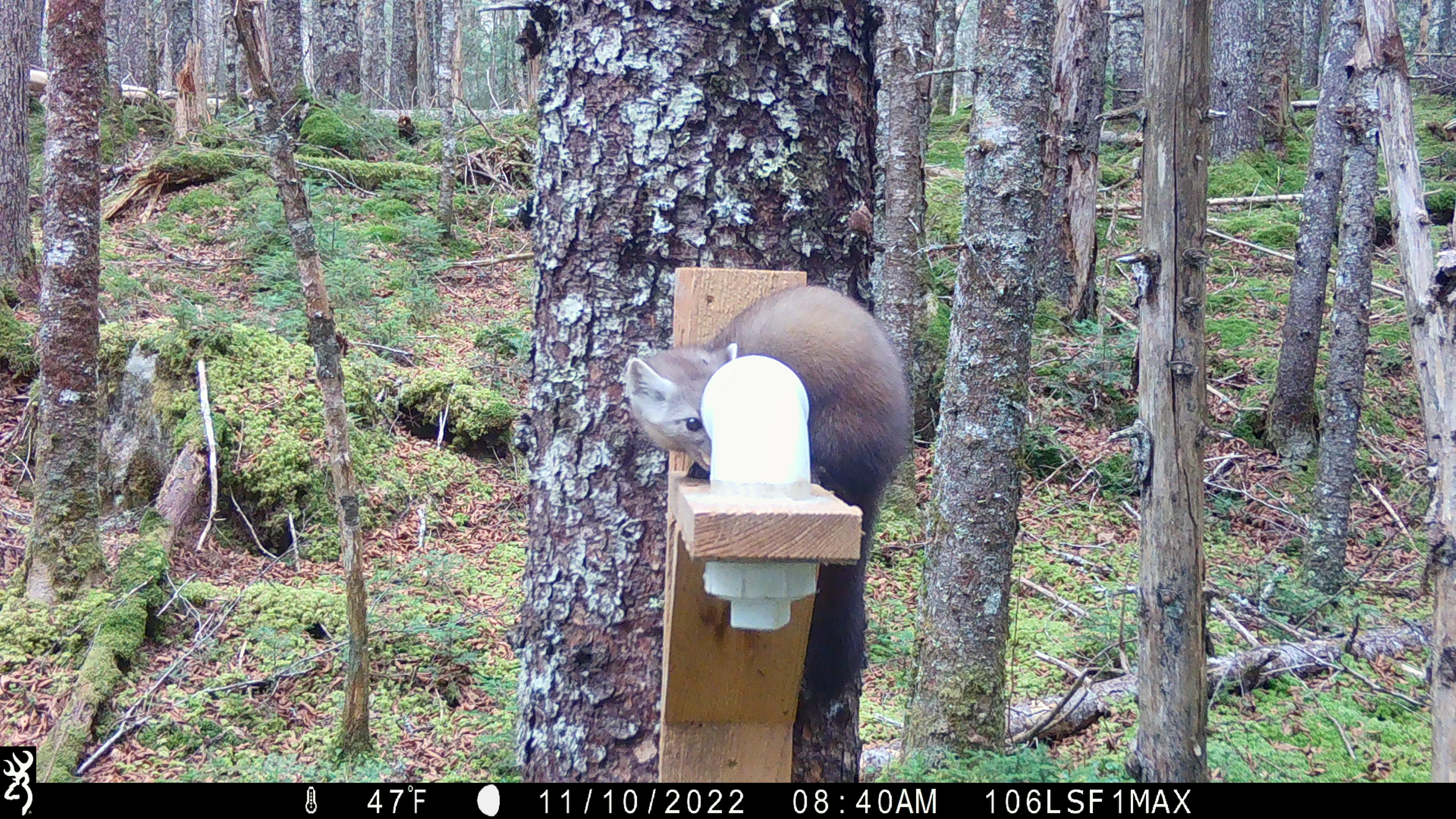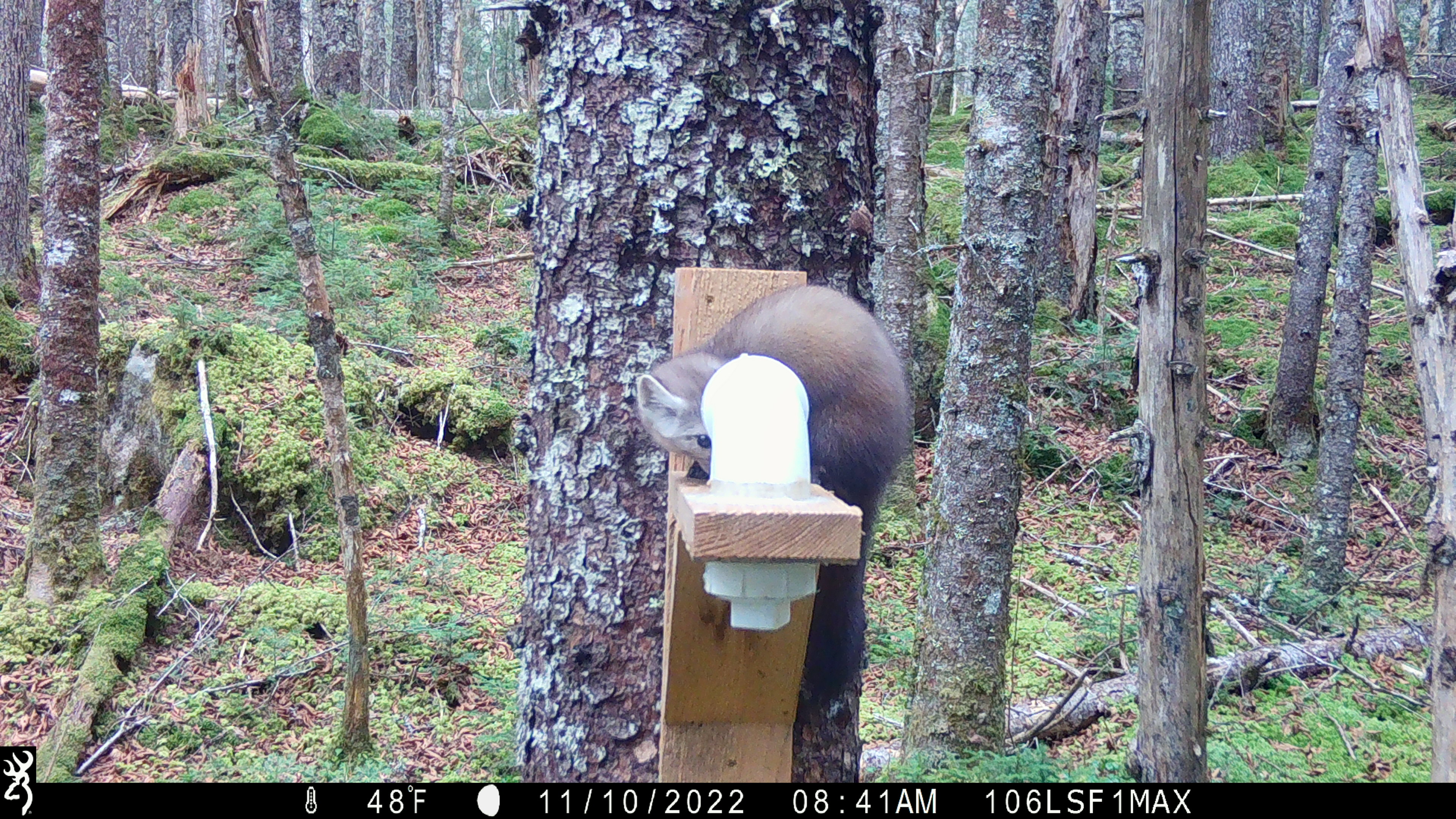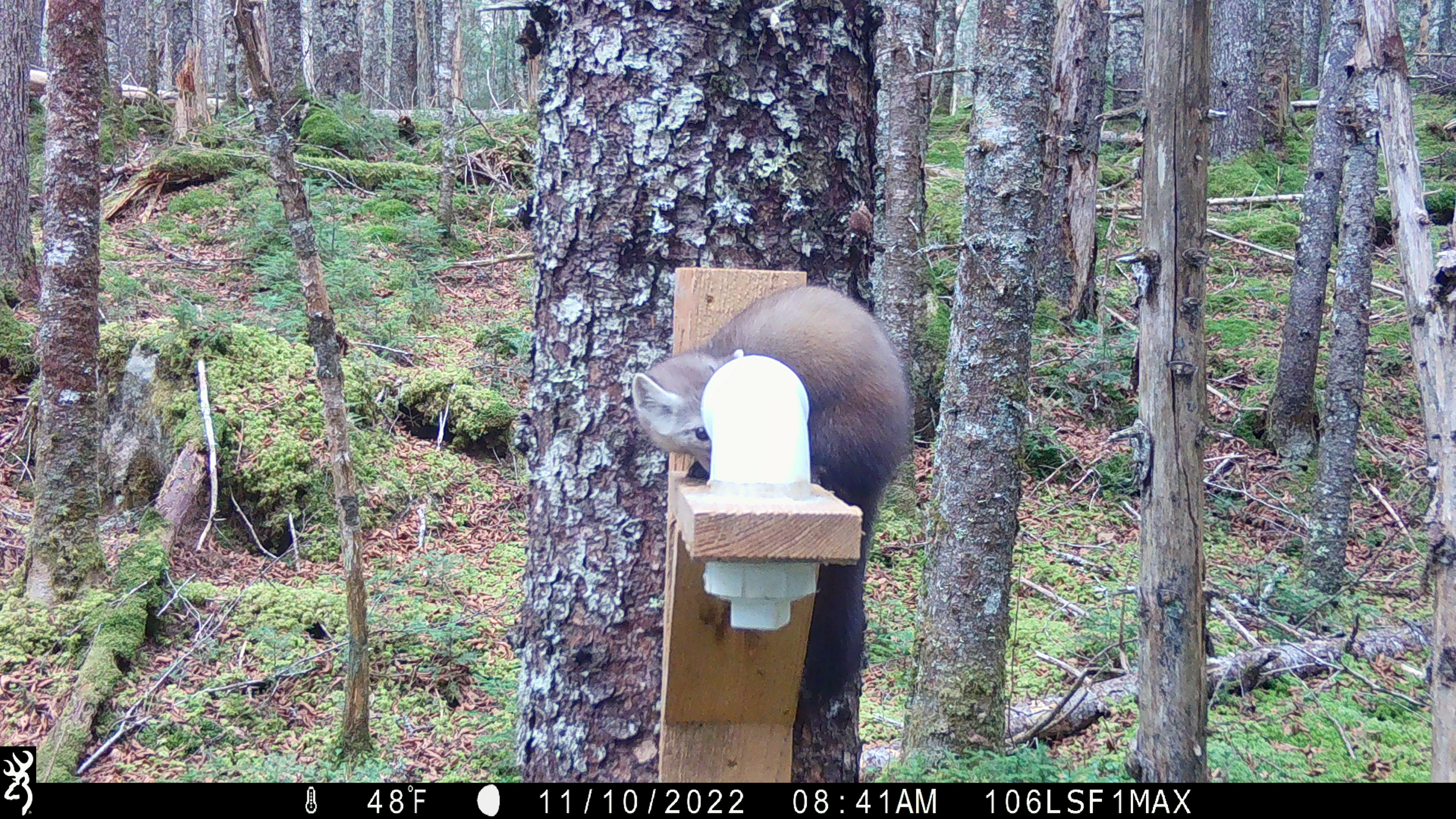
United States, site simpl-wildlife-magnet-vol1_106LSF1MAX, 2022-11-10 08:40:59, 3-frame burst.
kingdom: Animalia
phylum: Chordata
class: Mammalia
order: Carnivora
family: Mustelidae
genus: Martes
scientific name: Martes americana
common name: american marten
American marten (Martes americana).